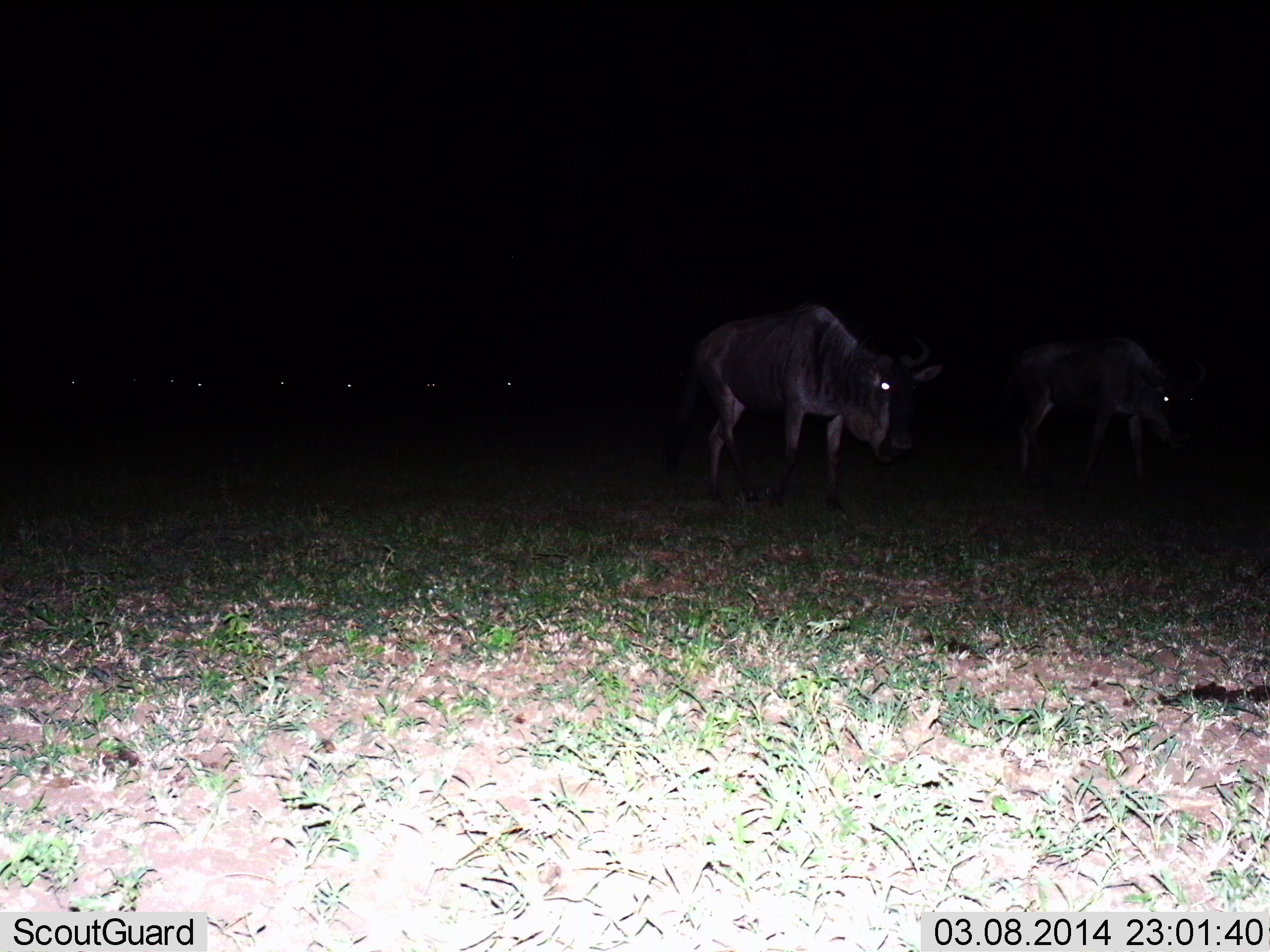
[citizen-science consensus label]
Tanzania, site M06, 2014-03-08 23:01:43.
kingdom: Animalia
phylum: Chordata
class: Mammalia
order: Artiodactyla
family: Bovidae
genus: Connochaetes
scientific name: Connochaetes taurinus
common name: blue wildebeest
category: wildebeest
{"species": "wildebeest (blue wildebeest) (Connochaetes taurinus)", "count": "2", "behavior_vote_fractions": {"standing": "40%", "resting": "0%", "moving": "40%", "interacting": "10%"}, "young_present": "0%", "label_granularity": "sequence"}